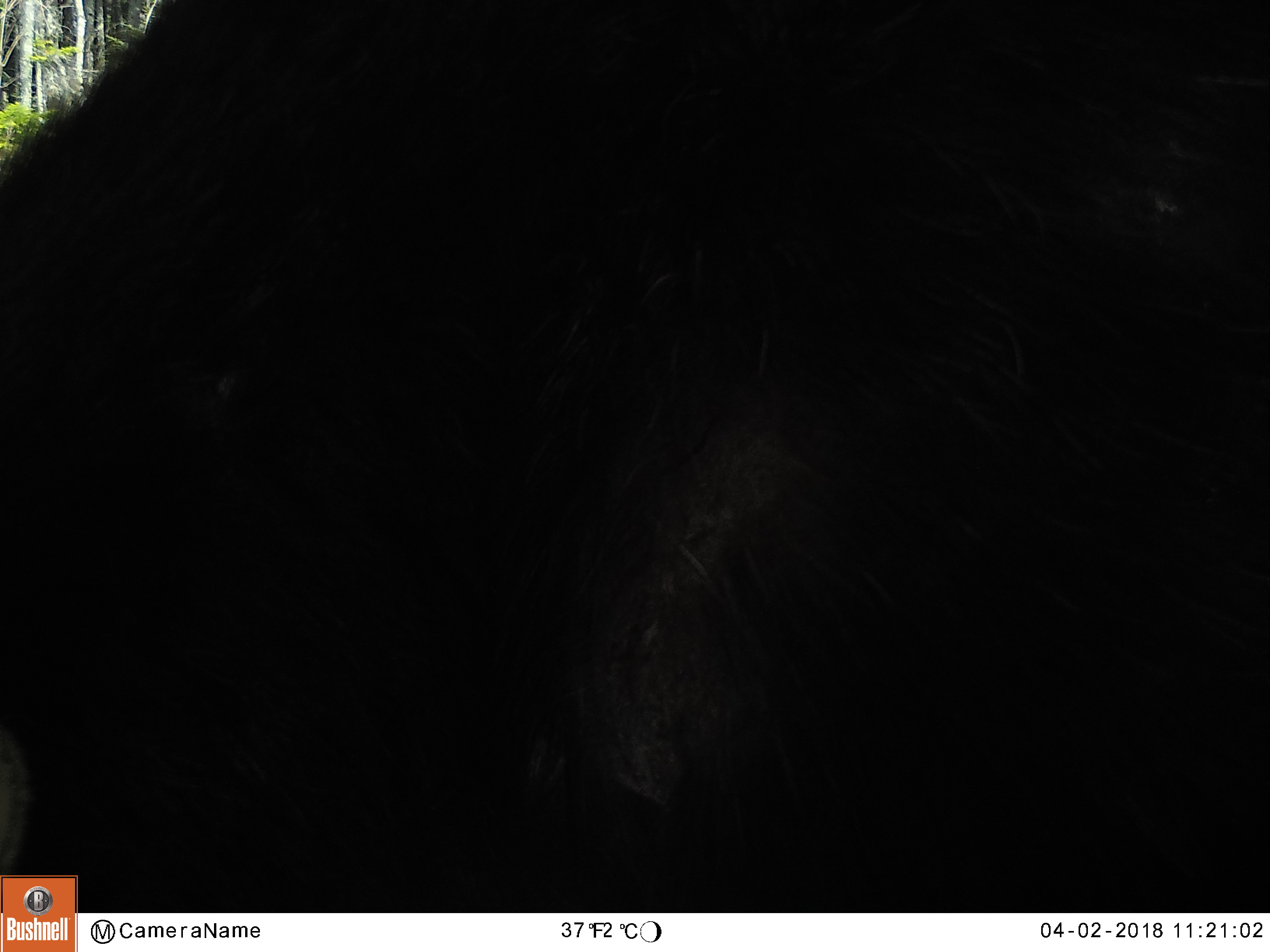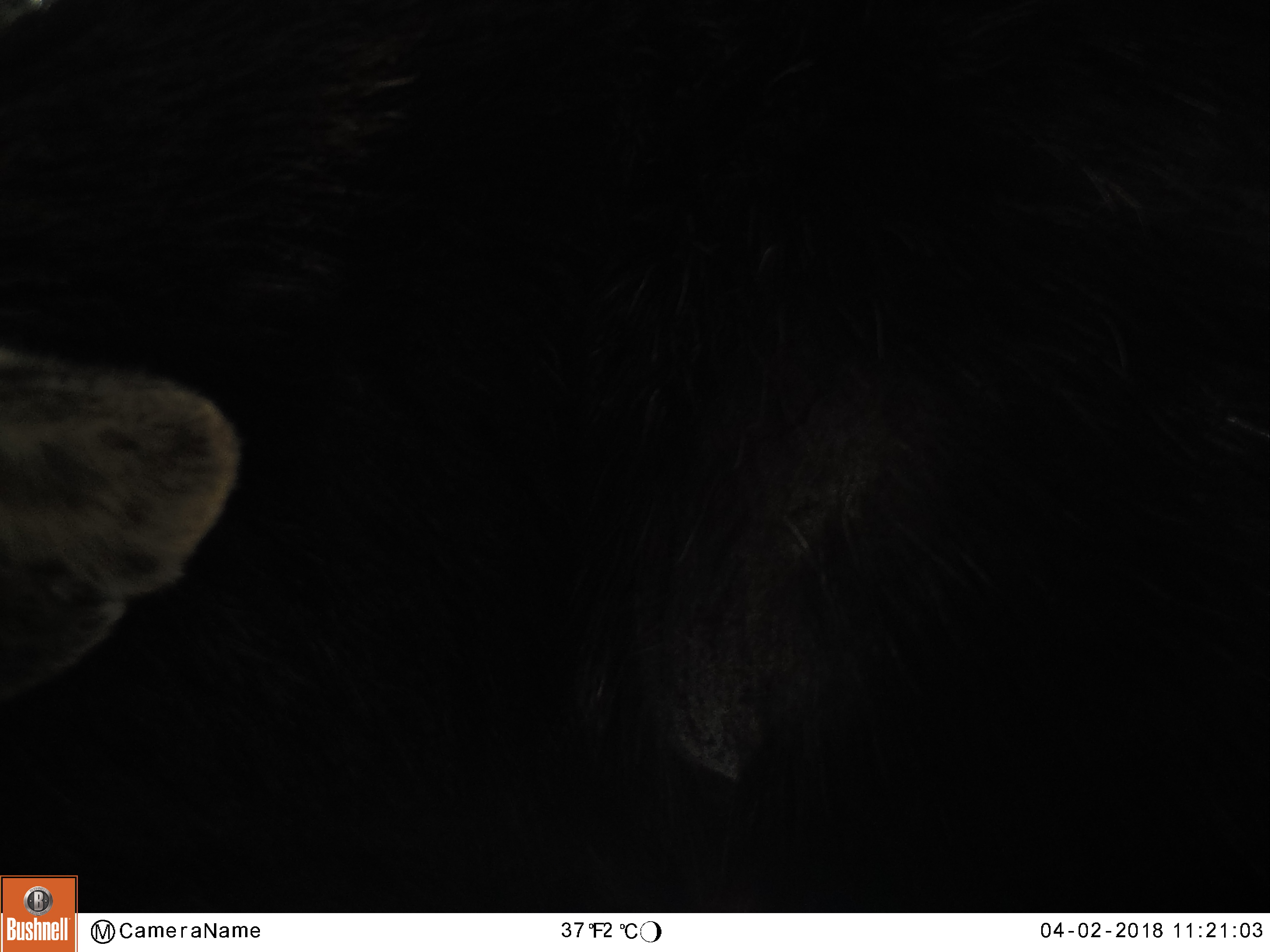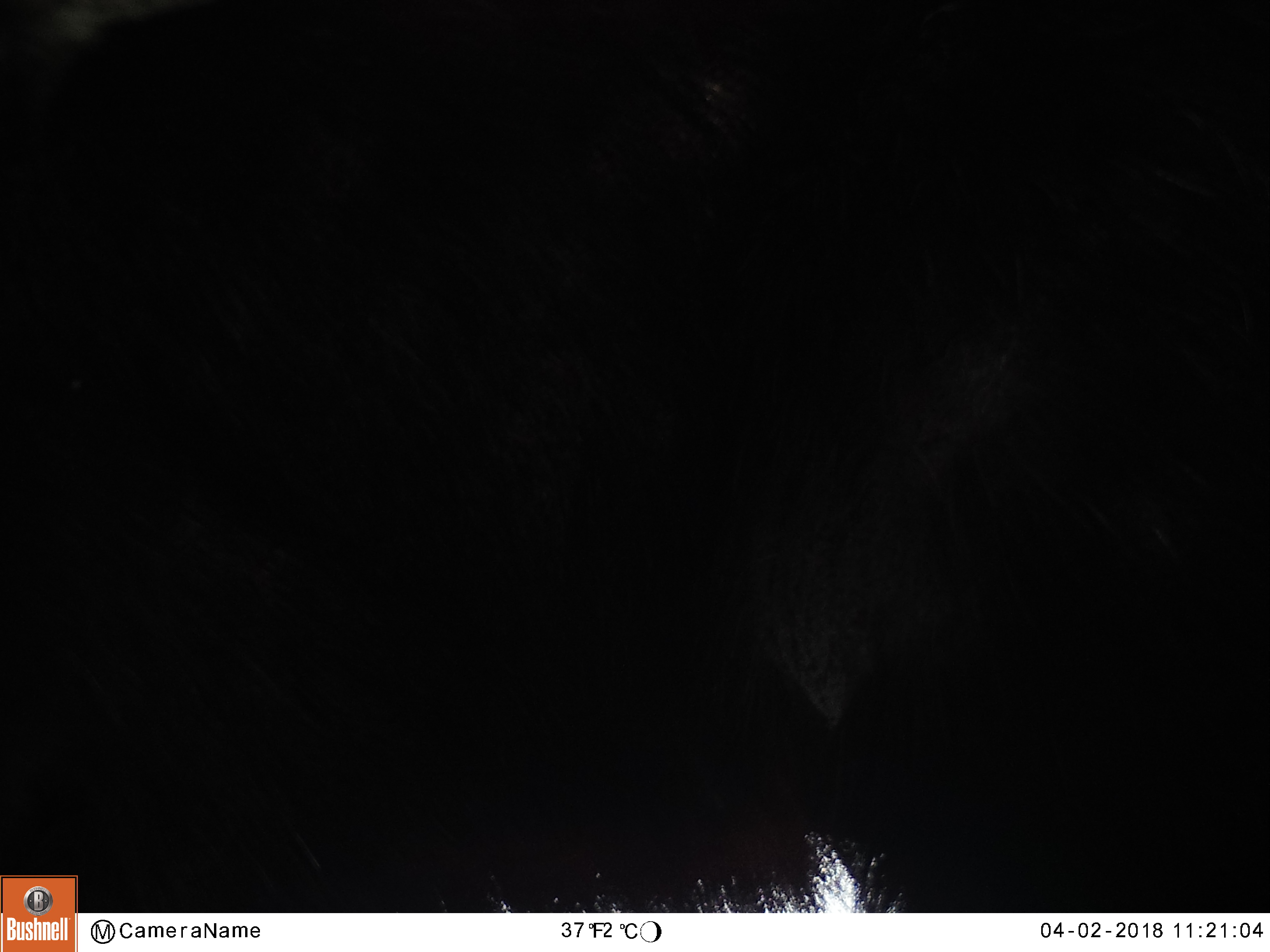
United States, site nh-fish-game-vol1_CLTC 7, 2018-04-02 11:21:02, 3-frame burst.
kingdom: Animalia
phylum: Chordata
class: Mammalia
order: Artiodactyla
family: Cervidae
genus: Alces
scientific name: Alces alces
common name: moose